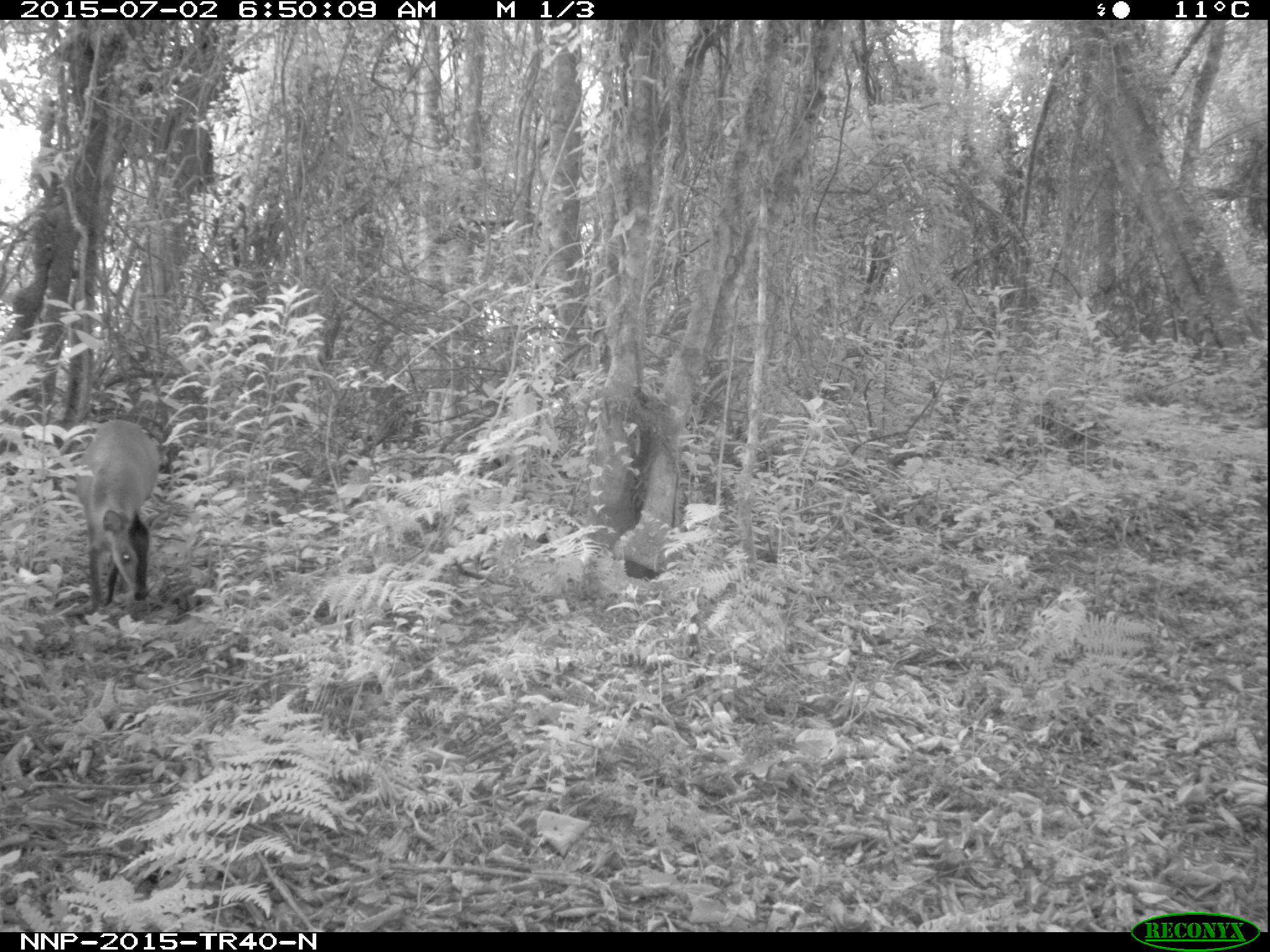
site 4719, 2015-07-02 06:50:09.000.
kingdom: Animalia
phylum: Chordata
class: Mammalia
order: Artiodactyla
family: Bovidae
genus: Cephalophus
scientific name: Cephalophus nigrifrons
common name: black-fronted duiker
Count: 1.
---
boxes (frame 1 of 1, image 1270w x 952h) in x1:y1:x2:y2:
cephalophus nigrifrons: 79:418:160:607